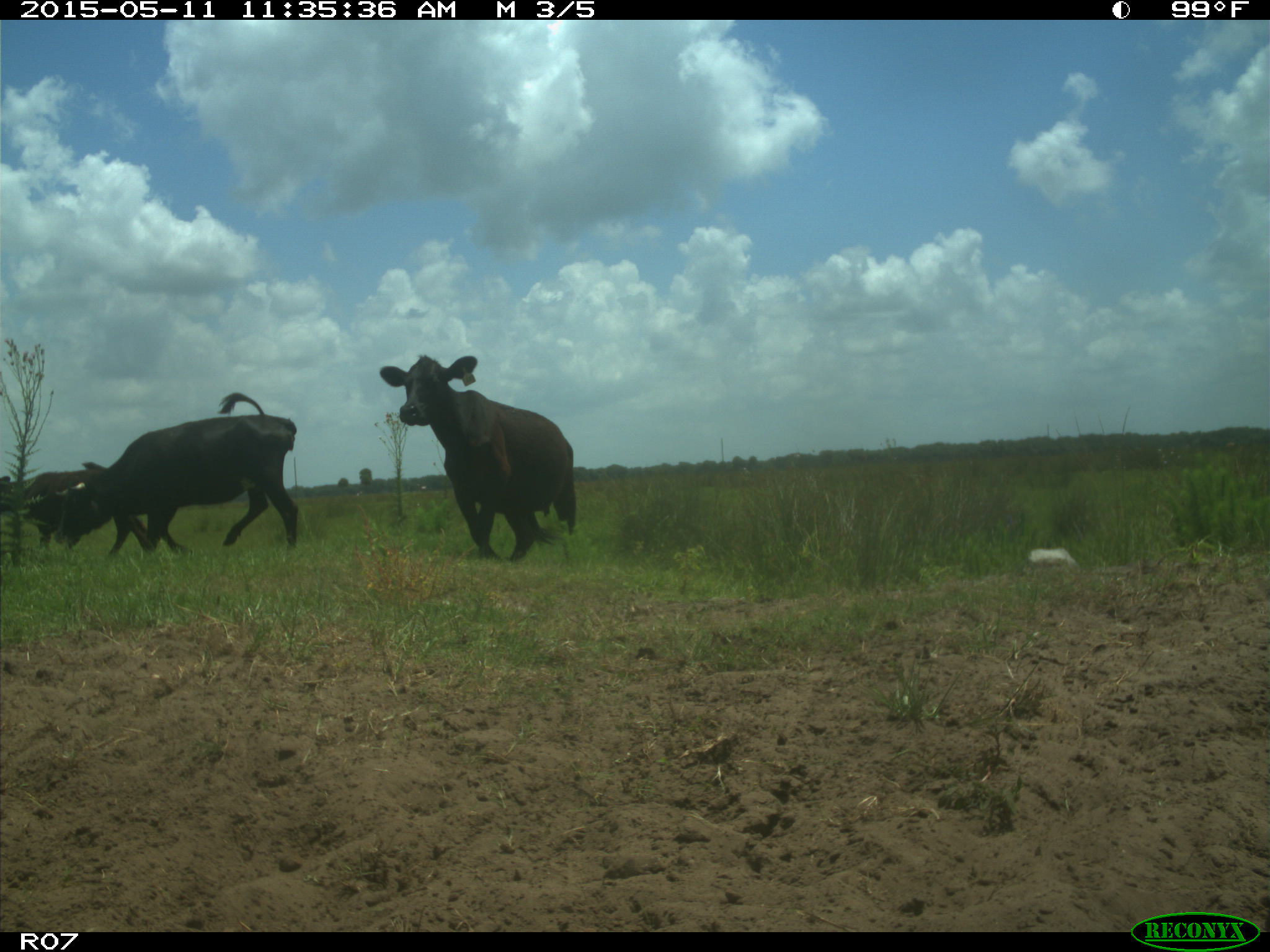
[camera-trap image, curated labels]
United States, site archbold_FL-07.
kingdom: Animalia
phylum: Chordata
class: Mammalia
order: Artiodactyla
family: Bovidae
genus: Bos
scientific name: Bos taurus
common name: domestic cow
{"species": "Bos taurus (domestic cow)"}